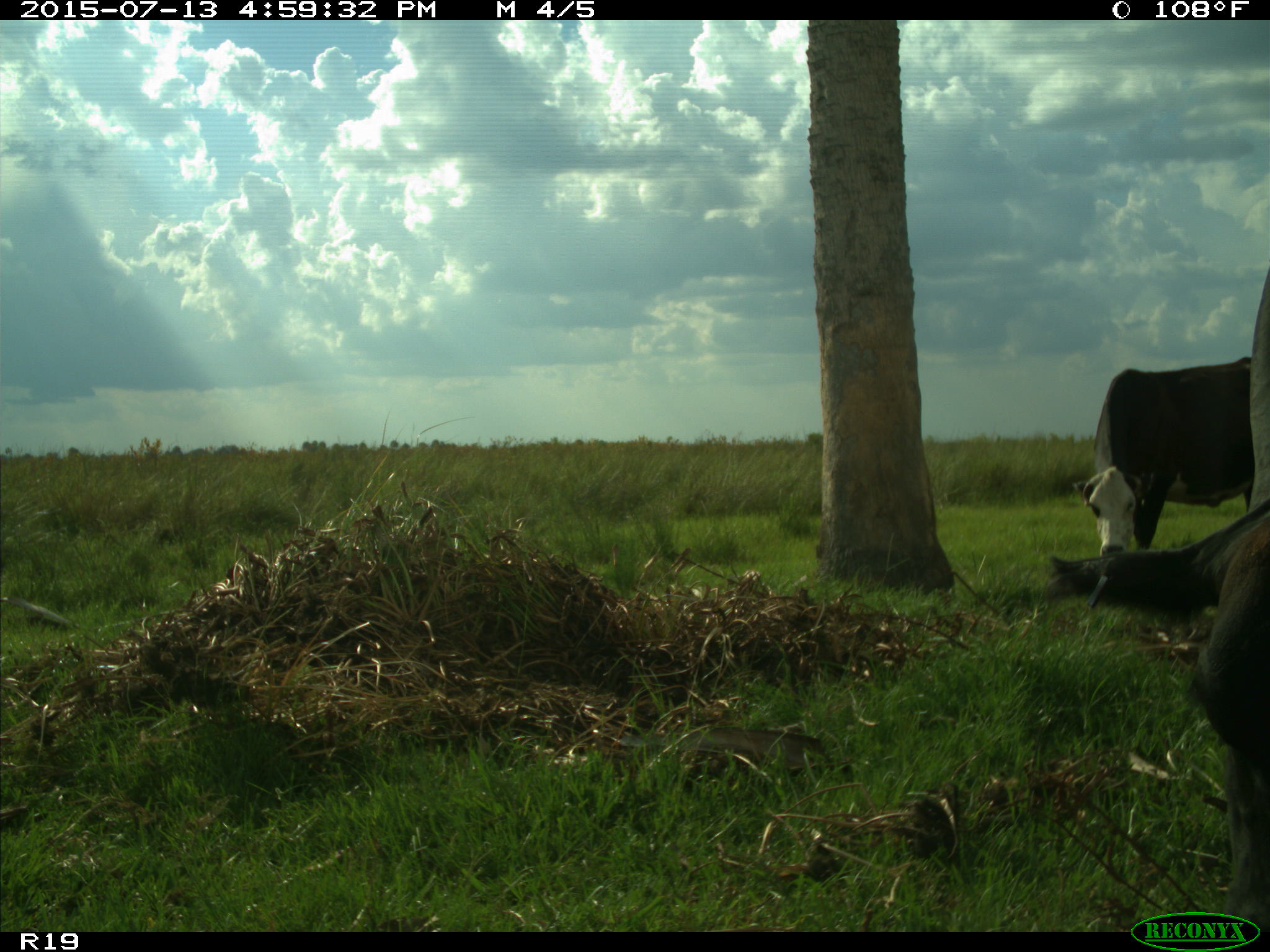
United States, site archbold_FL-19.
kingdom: Animalia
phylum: Chordata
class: Mammalia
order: Artiodactyla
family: Bovidae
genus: Bos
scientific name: Bos taurus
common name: domestic cow